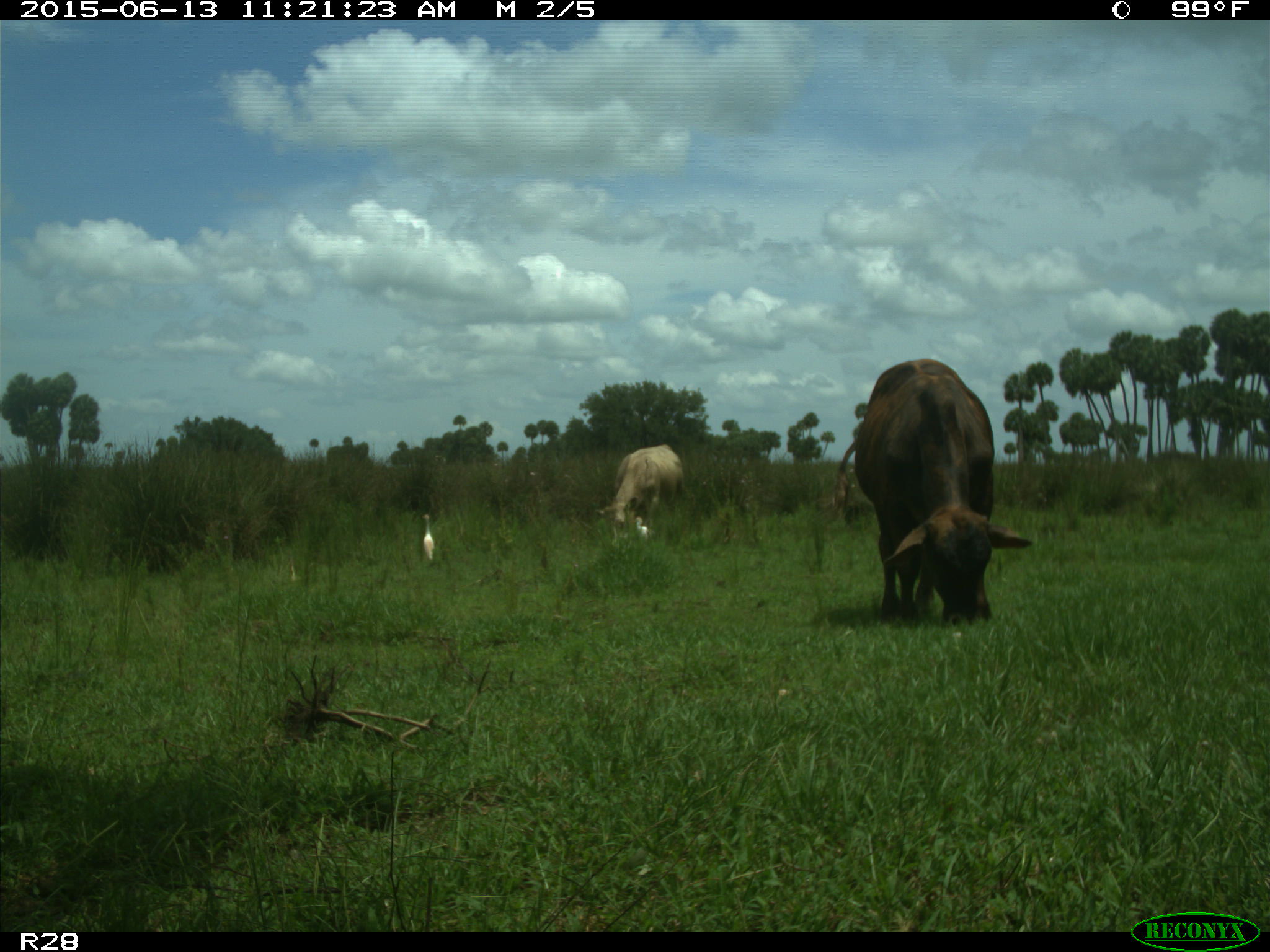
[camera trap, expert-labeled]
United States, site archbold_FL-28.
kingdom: Animalia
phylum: Chordata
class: Mammalia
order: Artiodactyla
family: Bovidae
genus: Bos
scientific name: Bos taurus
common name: domestic cow